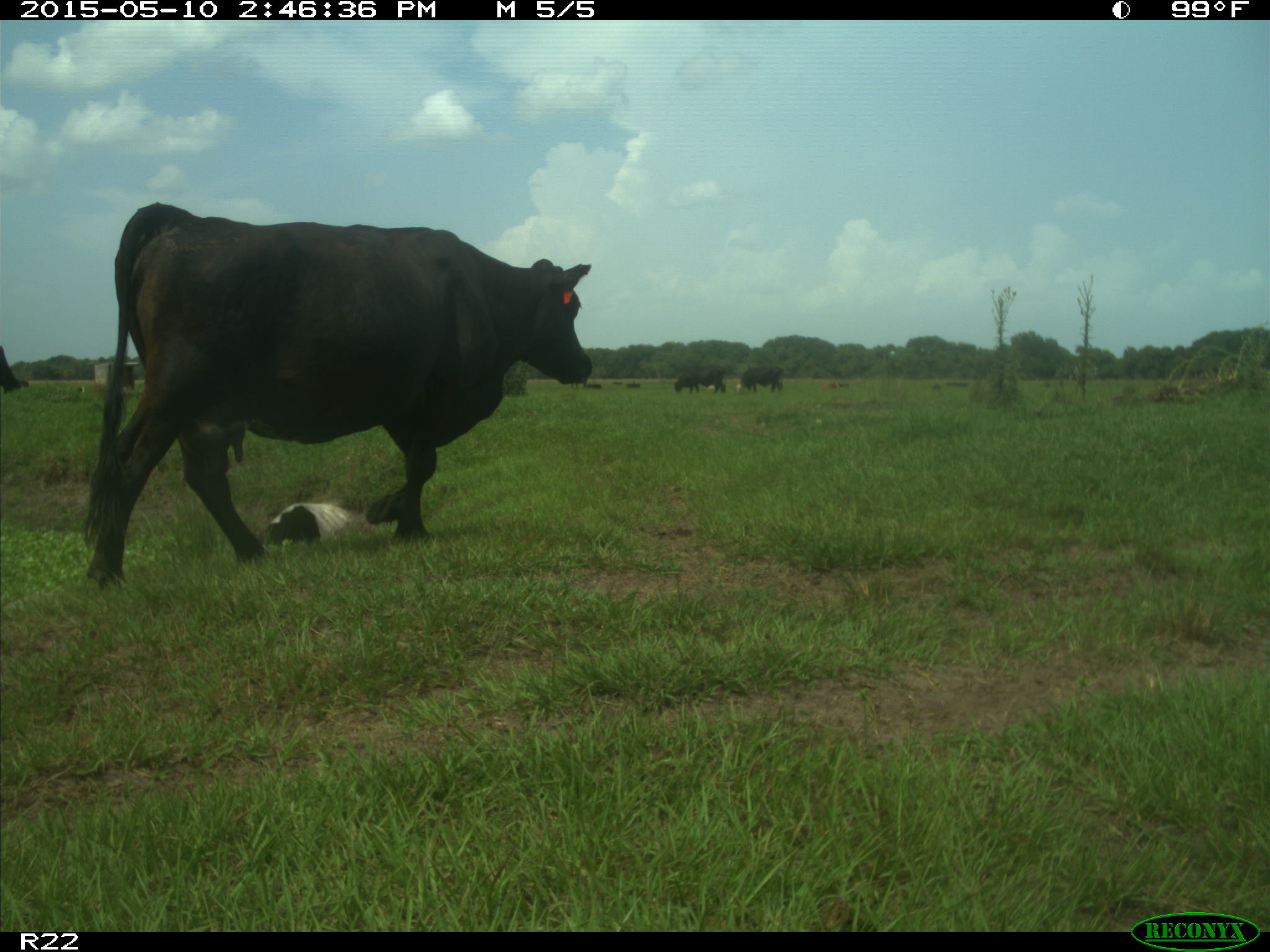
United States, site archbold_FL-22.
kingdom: Animalia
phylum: Chordata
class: Mammalia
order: Artiodactyla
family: Bovidae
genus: Bos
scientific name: Bos taurus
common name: domestic cow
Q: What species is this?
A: Bos taurus (domestic cow).